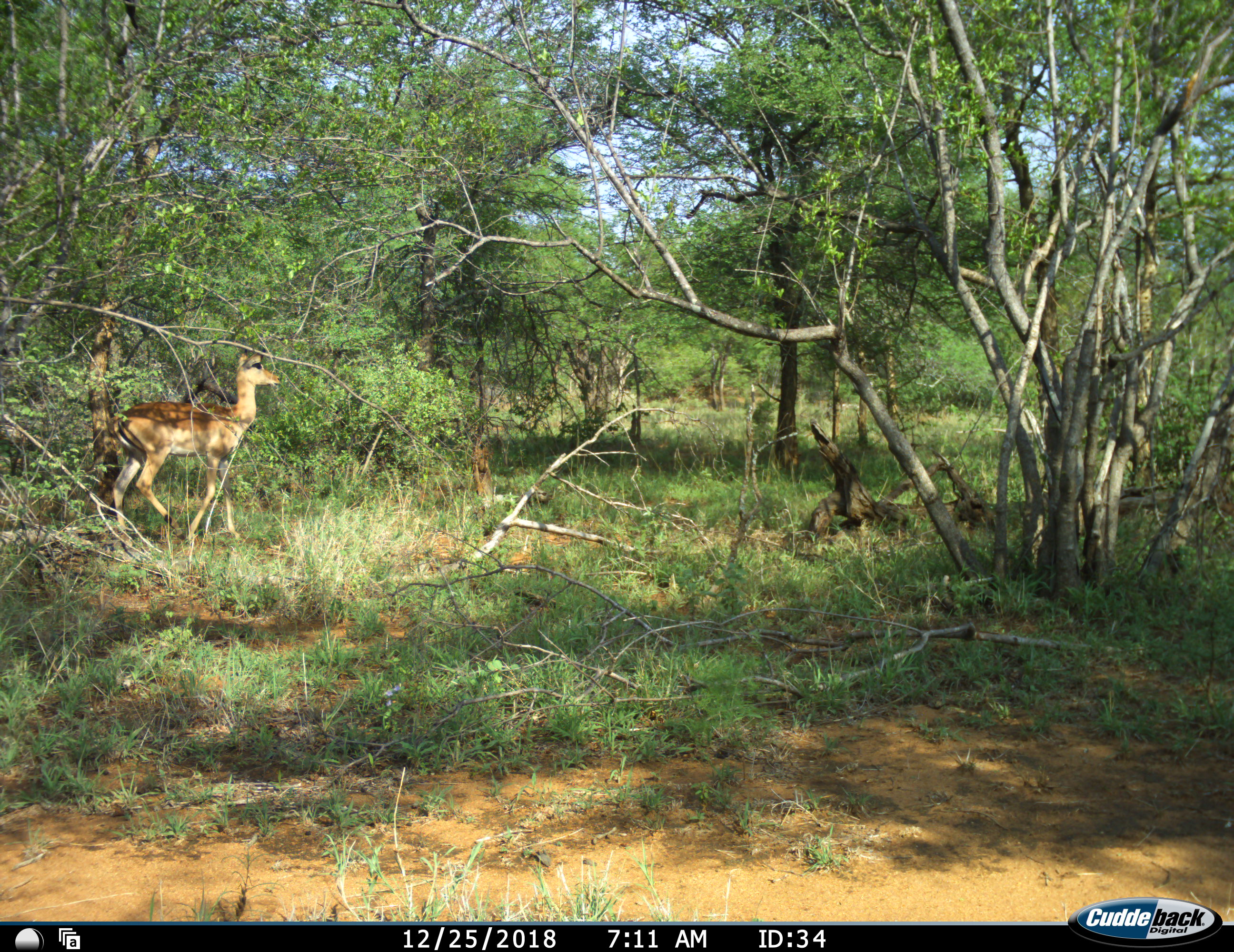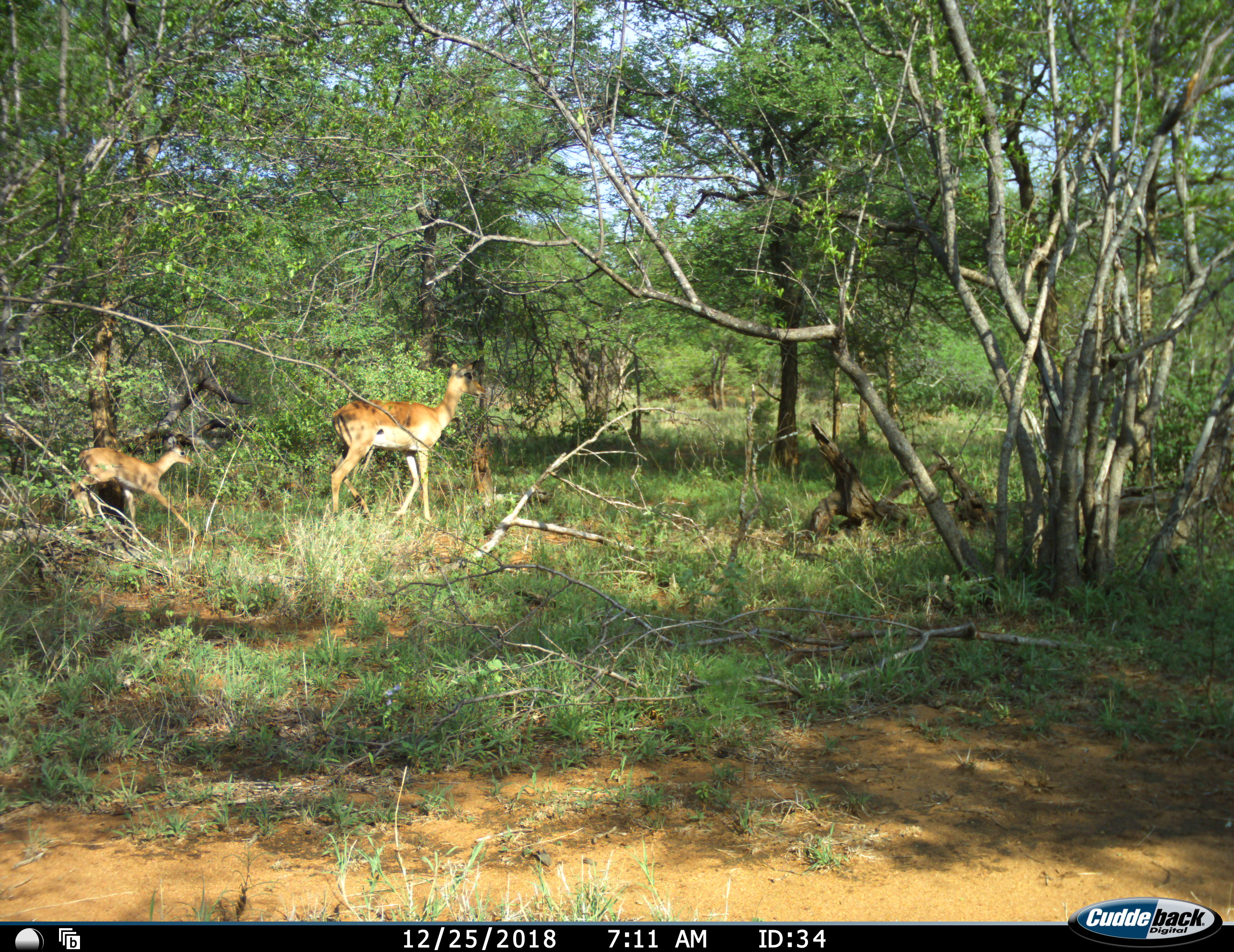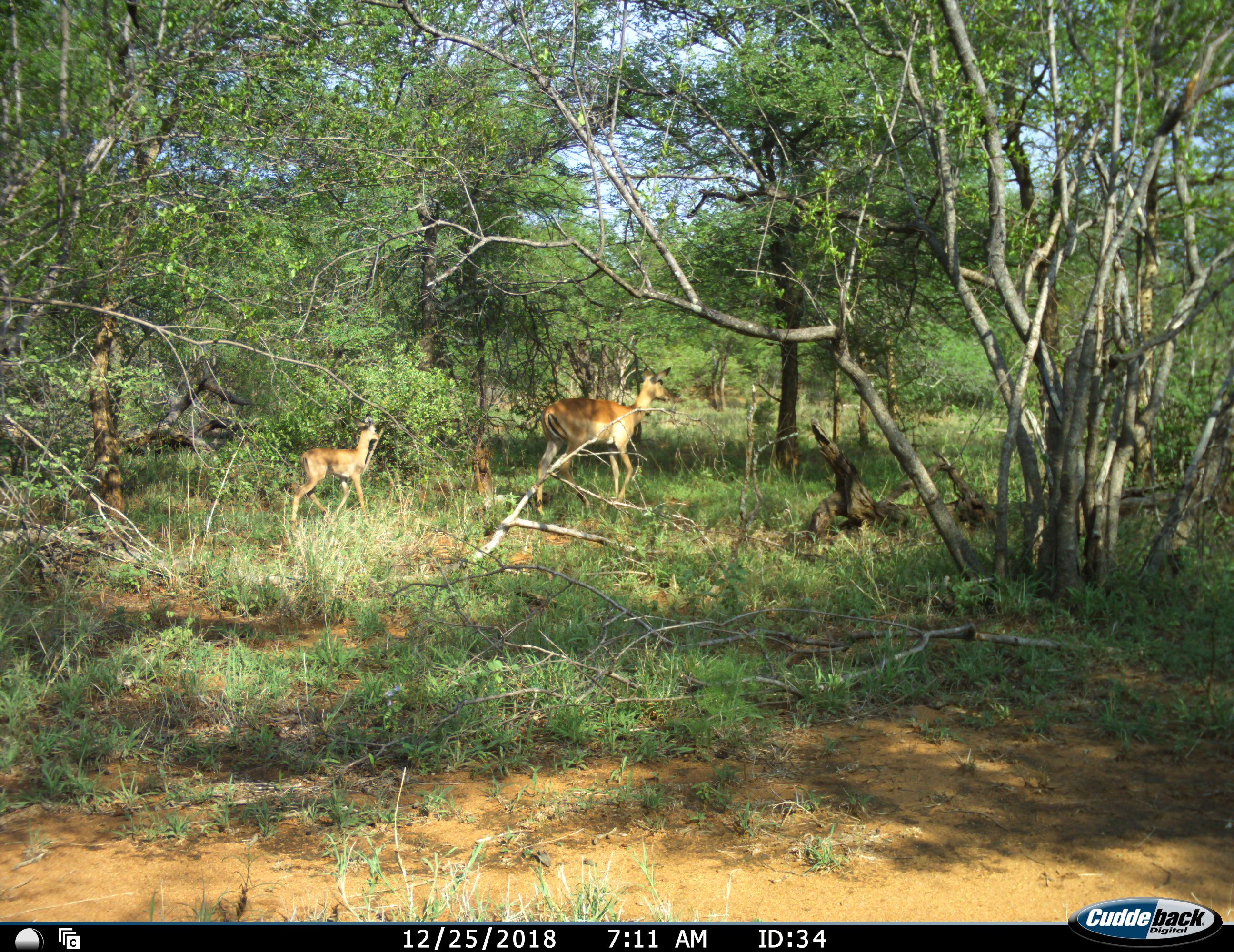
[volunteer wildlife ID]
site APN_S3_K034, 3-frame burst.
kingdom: Animalia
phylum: Chordata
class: Mammalia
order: Artiodactyla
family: Bovidae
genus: Aepyceros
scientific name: Aepyceros melampus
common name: impala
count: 2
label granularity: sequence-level